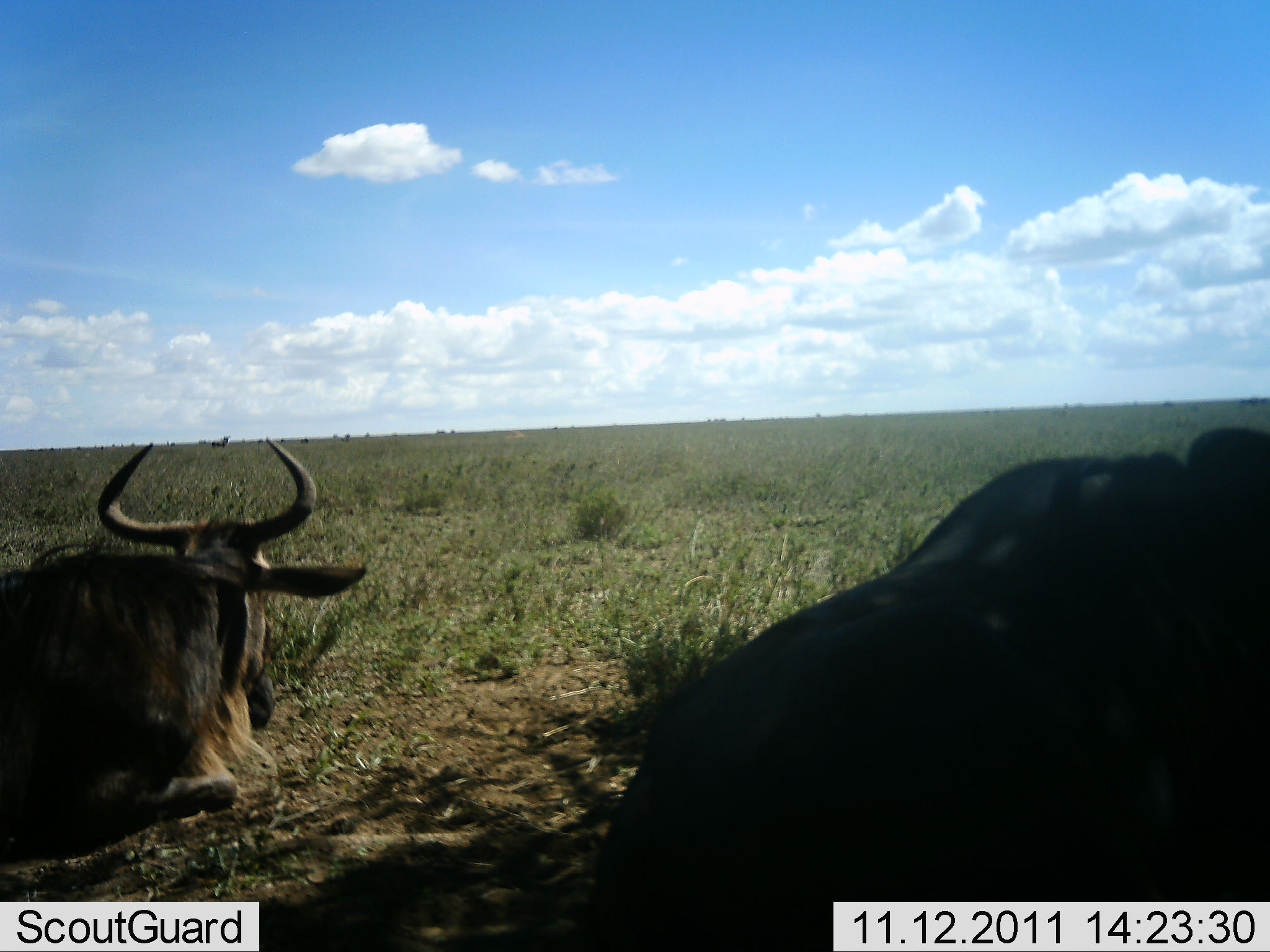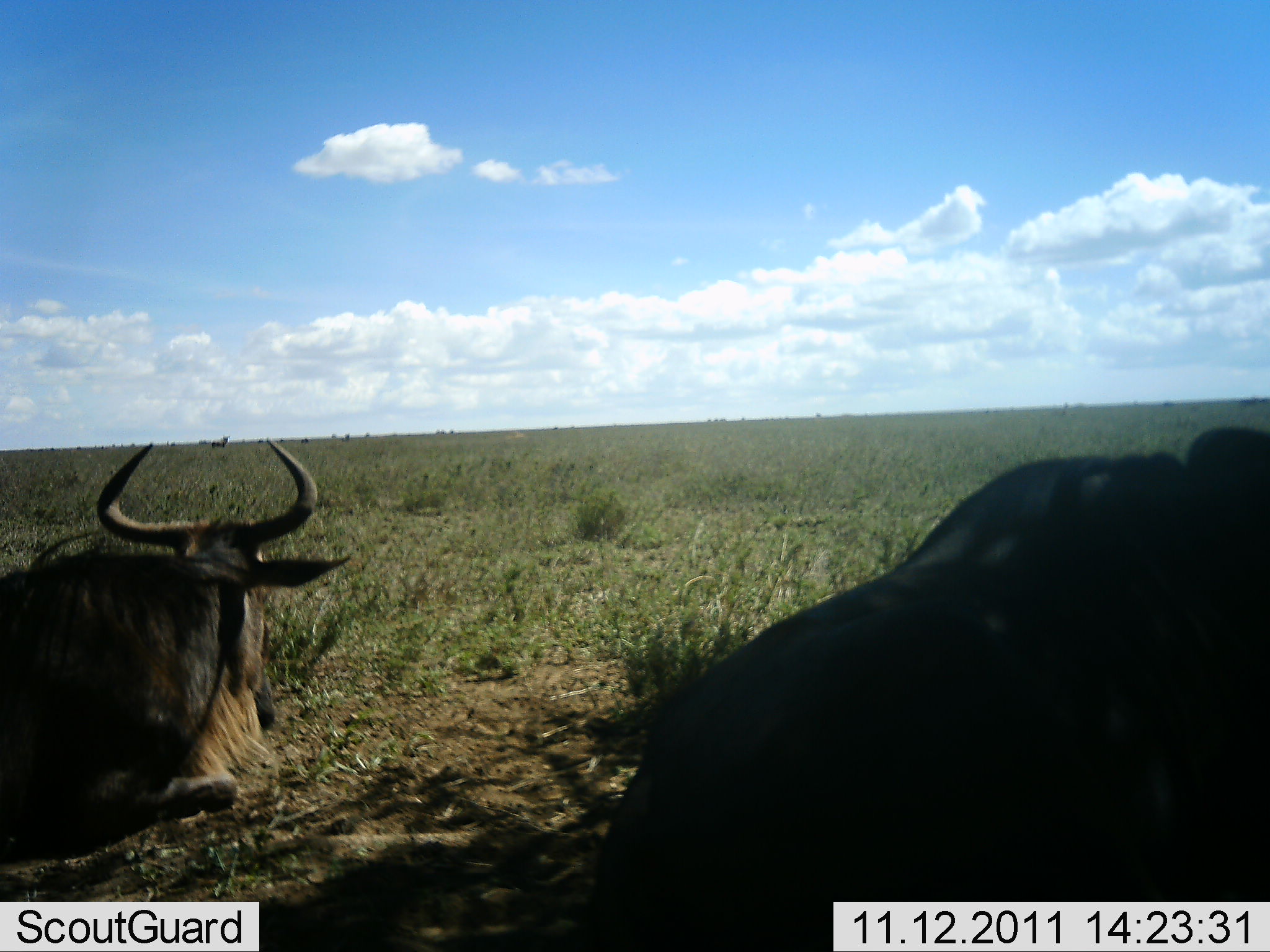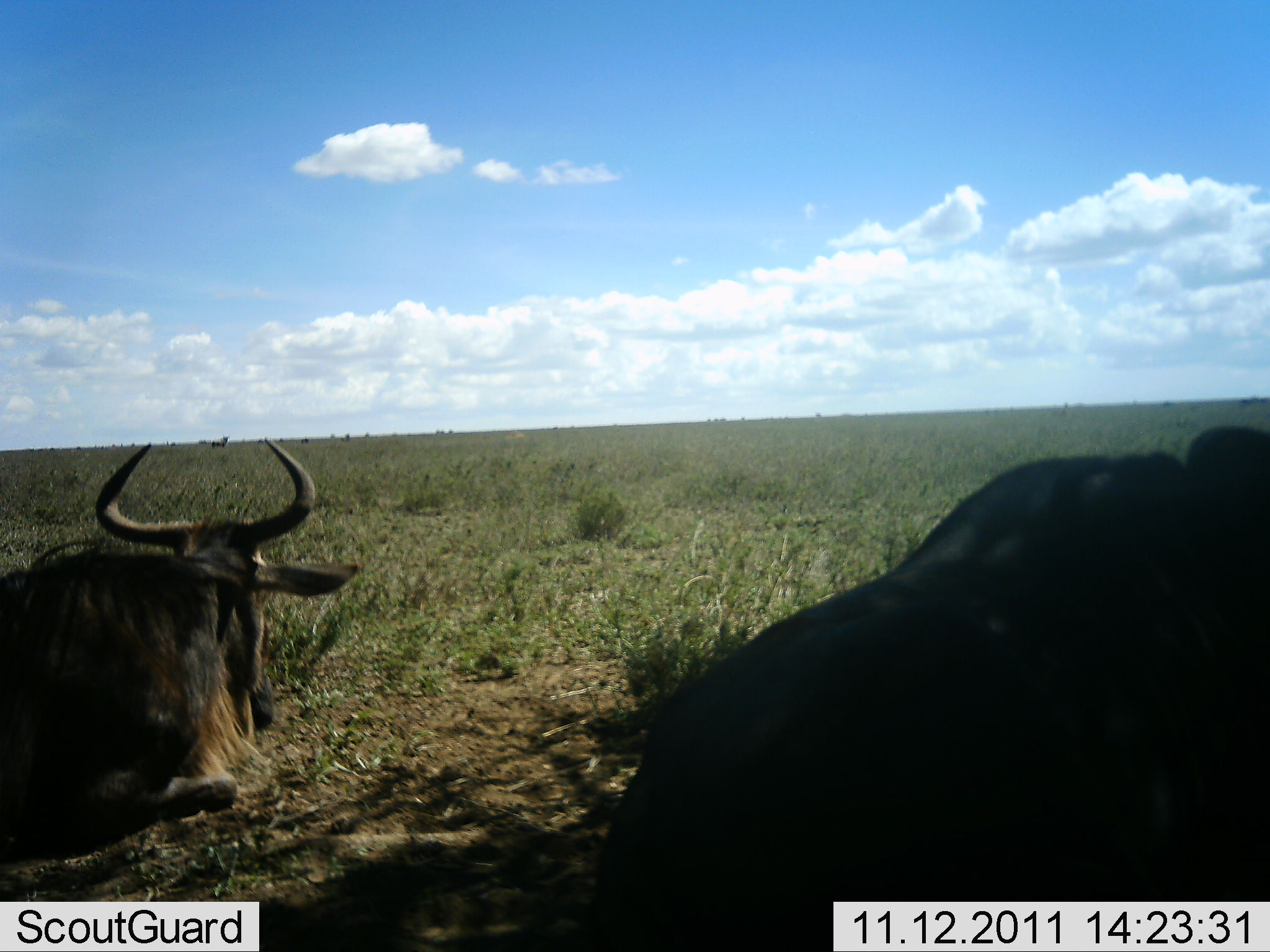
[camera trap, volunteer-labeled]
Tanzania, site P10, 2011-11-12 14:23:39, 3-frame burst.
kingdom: Animalia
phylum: Chordata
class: Mammalia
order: Artiodactyla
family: Bovidae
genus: Connochaetes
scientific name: Connochaetes taurinus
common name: blue wildebeest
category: wildebeest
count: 2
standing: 5%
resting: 100%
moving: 0%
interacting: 0%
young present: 0%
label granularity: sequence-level